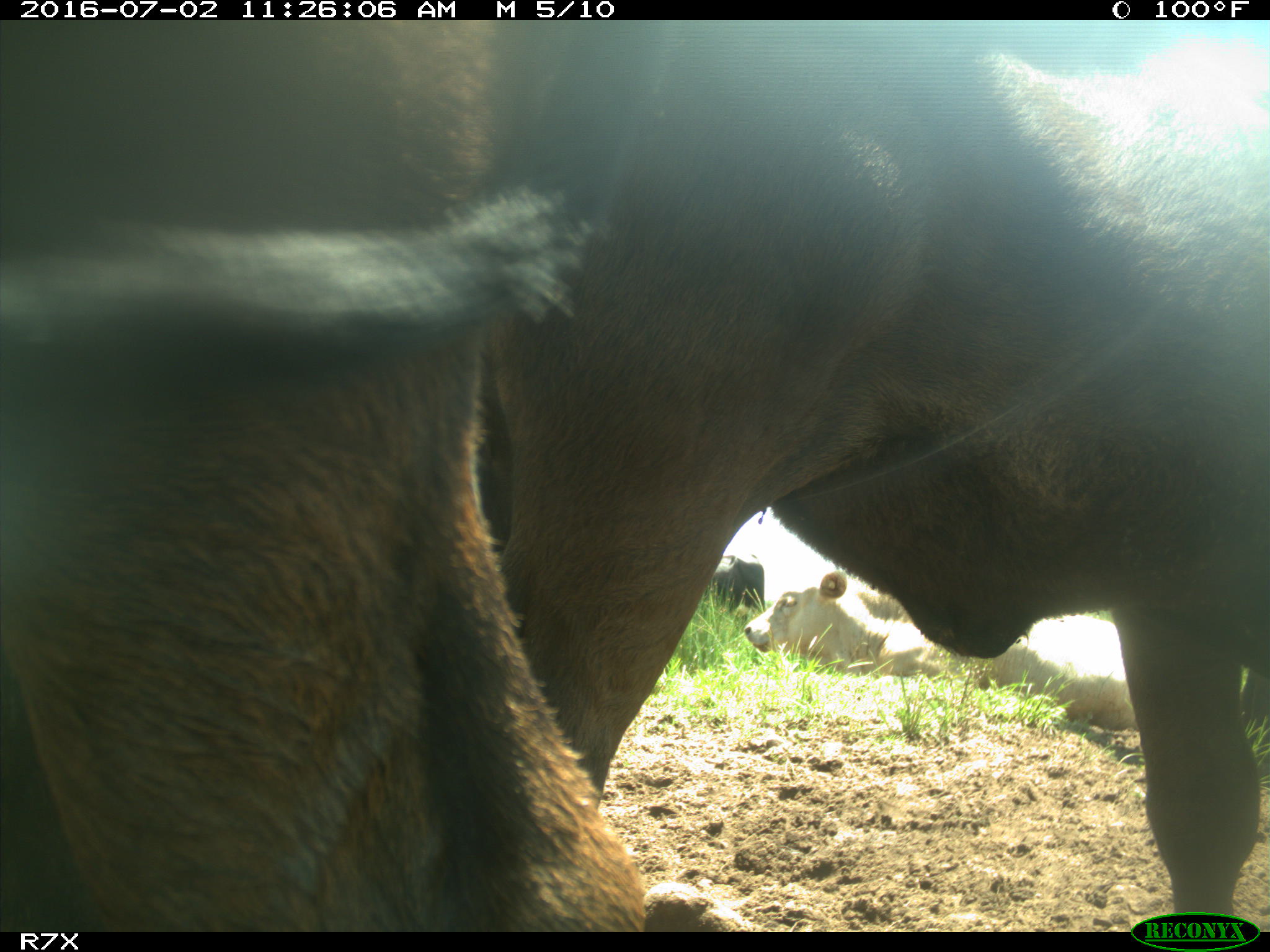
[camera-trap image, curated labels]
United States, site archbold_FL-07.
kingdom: Animalia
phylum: Chordata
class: Mammalia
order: Artiodactyla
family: Bovidae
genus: Bos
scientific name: Bos taurus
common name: domestic cow